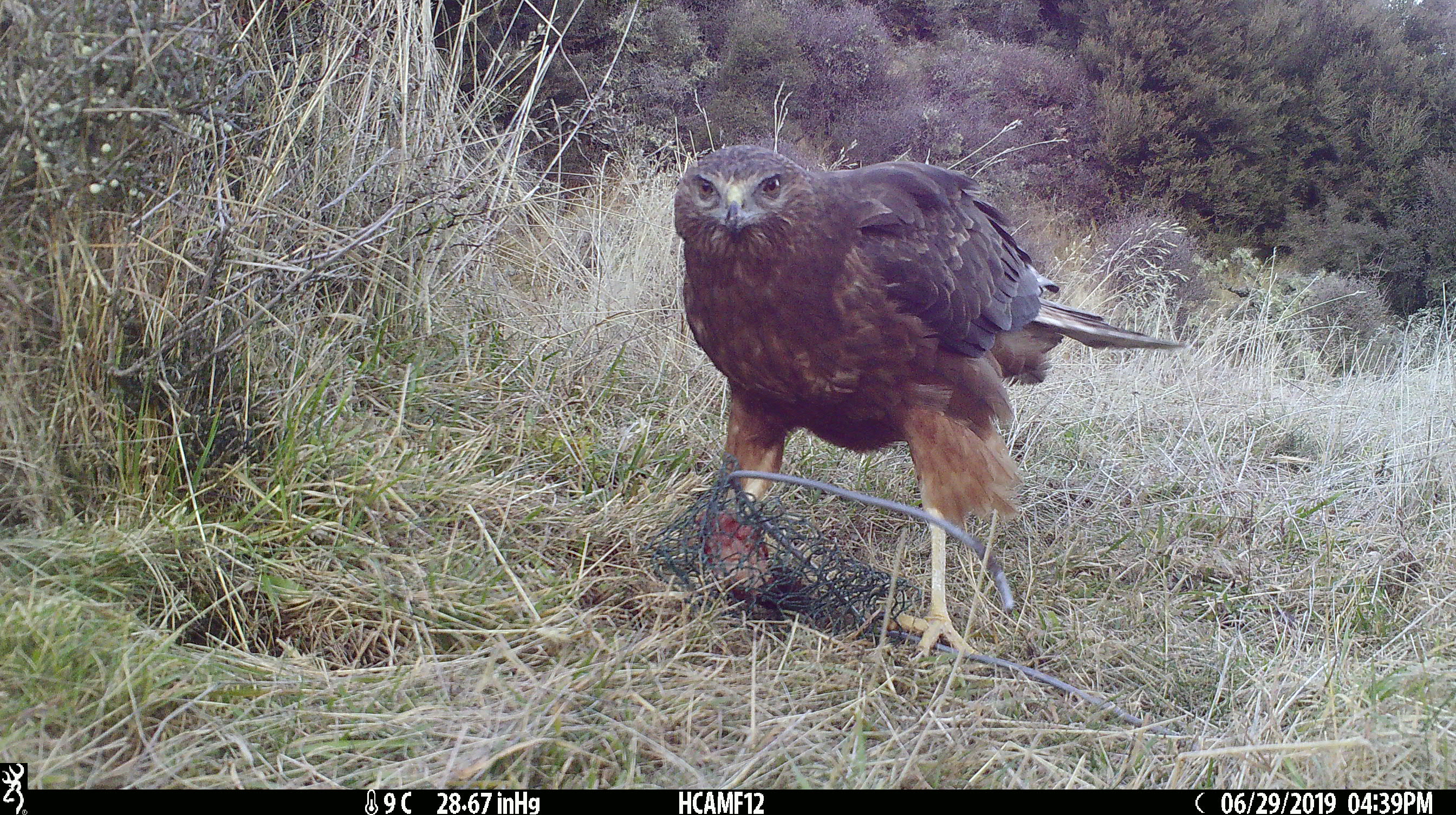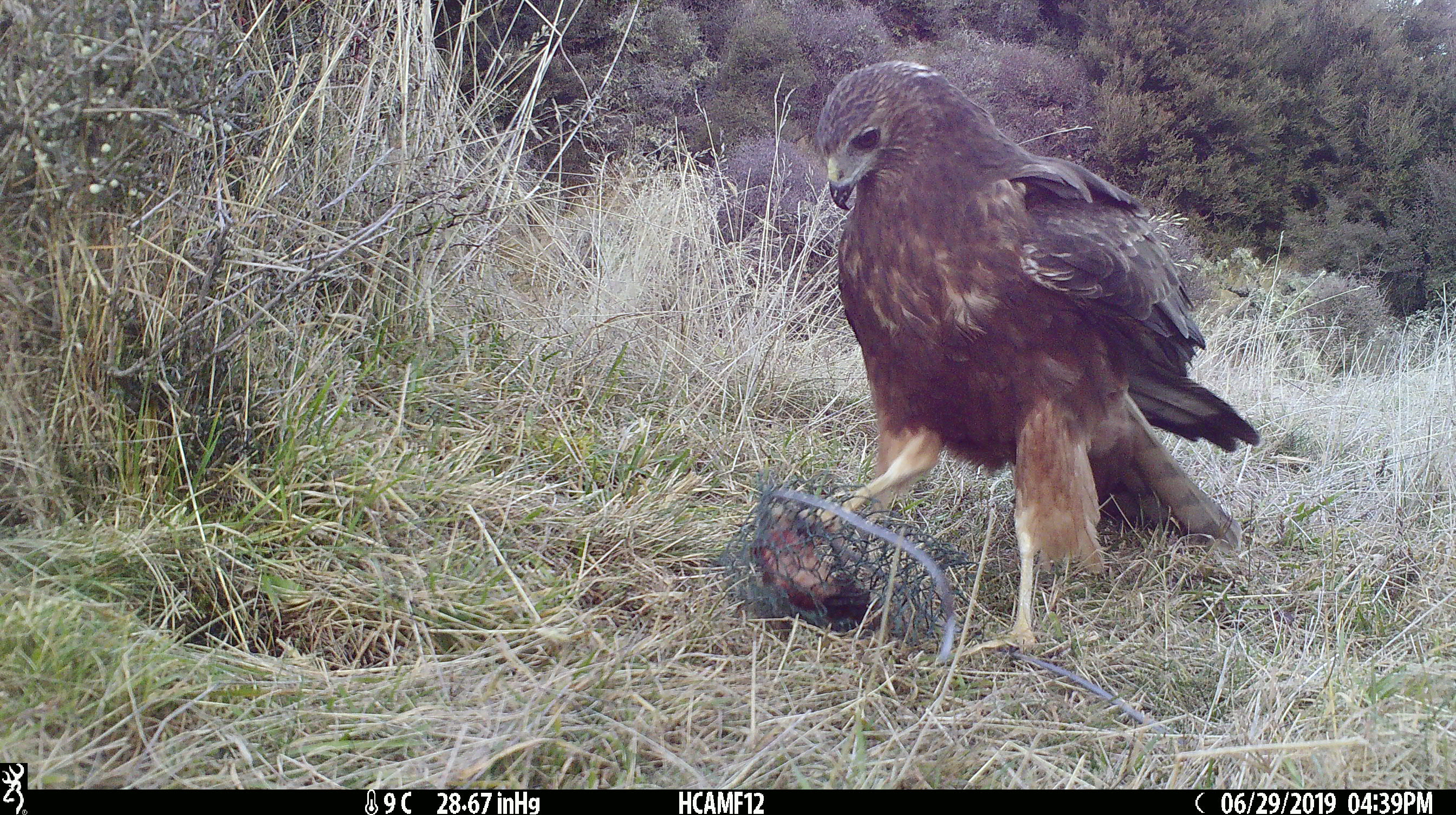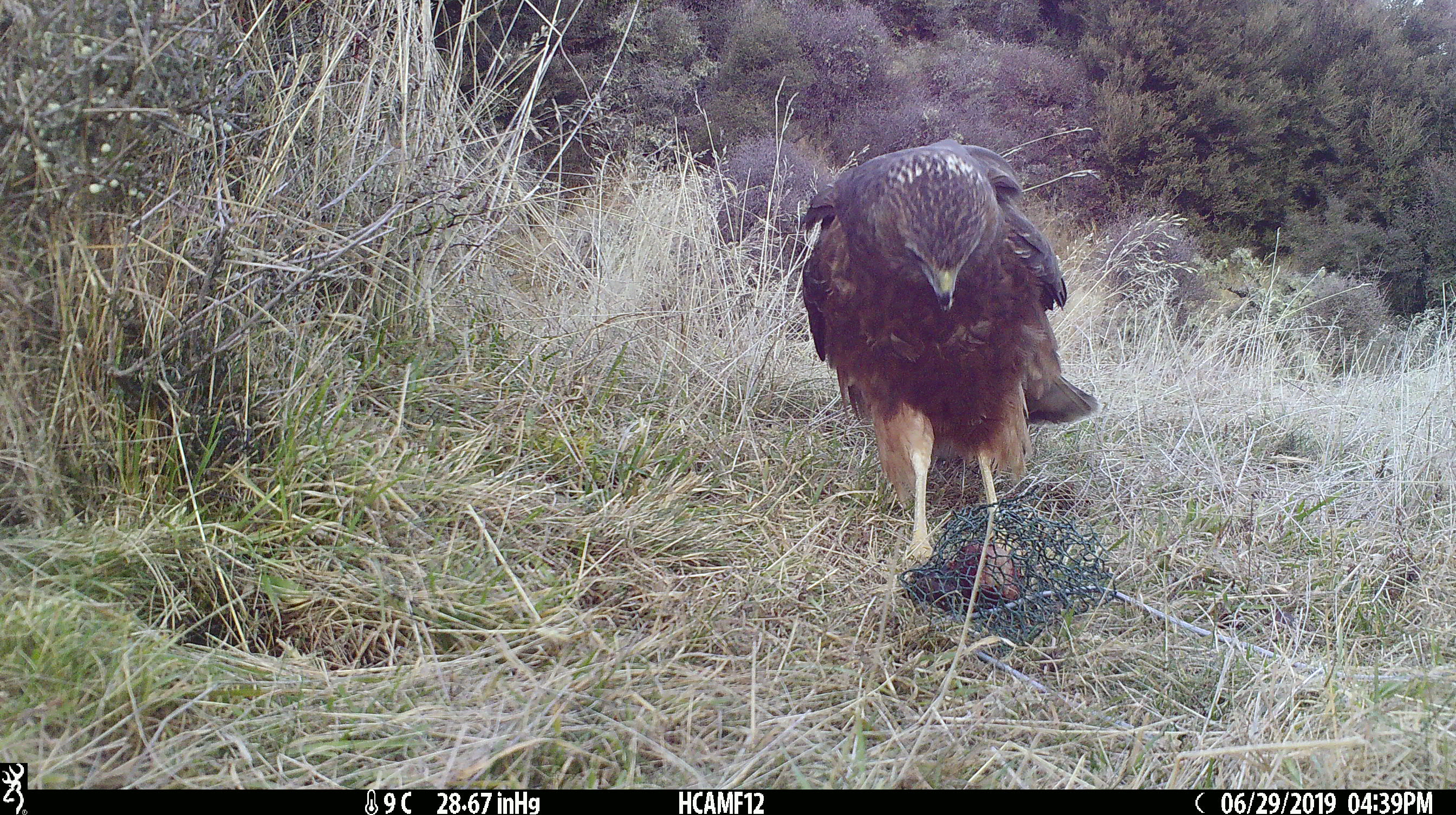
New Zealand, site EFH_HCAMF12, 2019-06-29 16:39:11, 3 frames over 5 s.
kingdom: Animalia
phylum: Chordata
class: Aves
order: Accipitriformes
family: Accipitridae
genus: Circus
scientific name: Circus approximans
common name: swamp harrier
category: harrier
Harrier (swamp harrier) (Circus approximans).